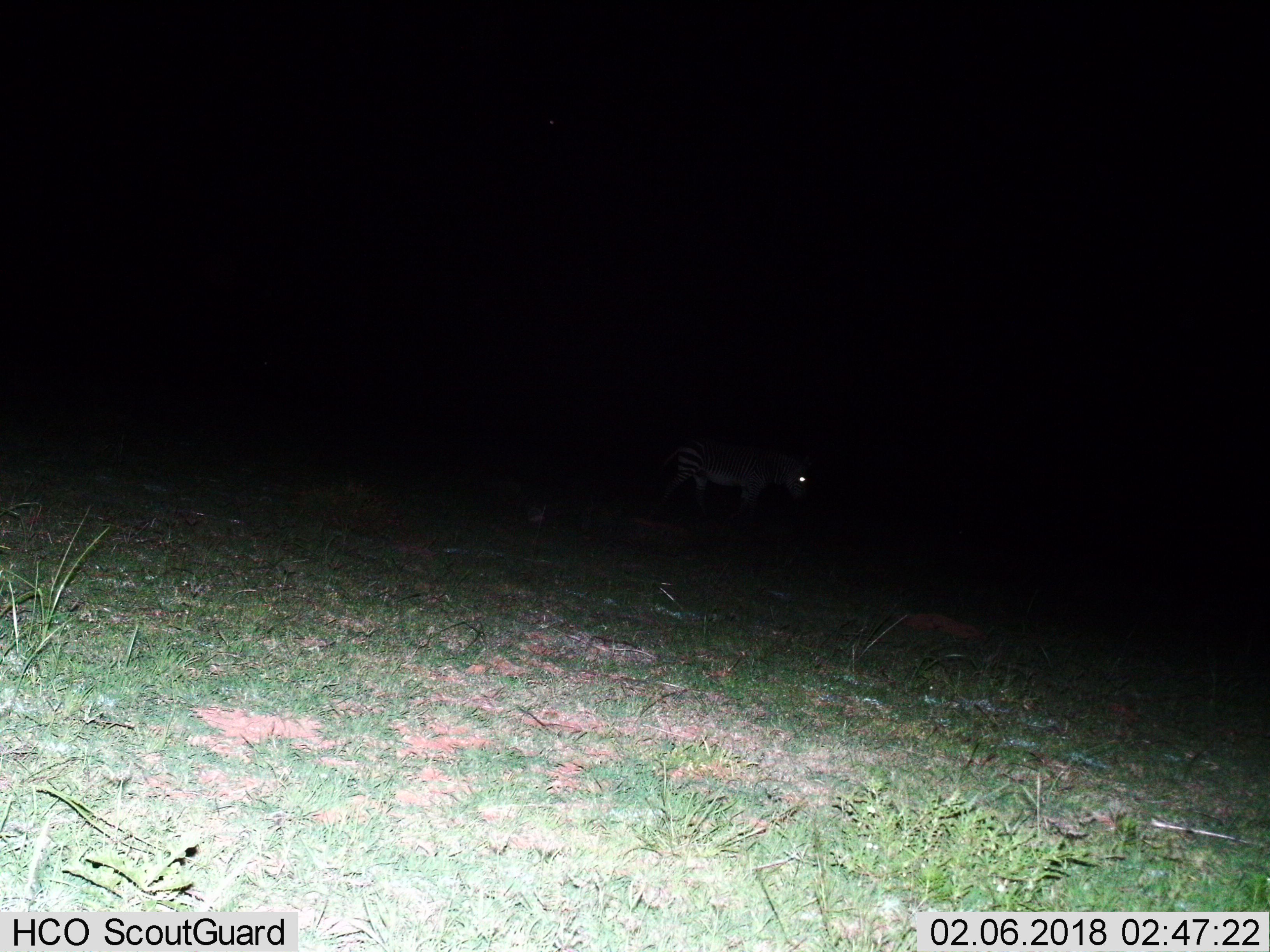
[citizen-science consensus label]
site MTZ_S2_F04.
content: unidentified animal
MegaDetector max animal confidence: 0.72